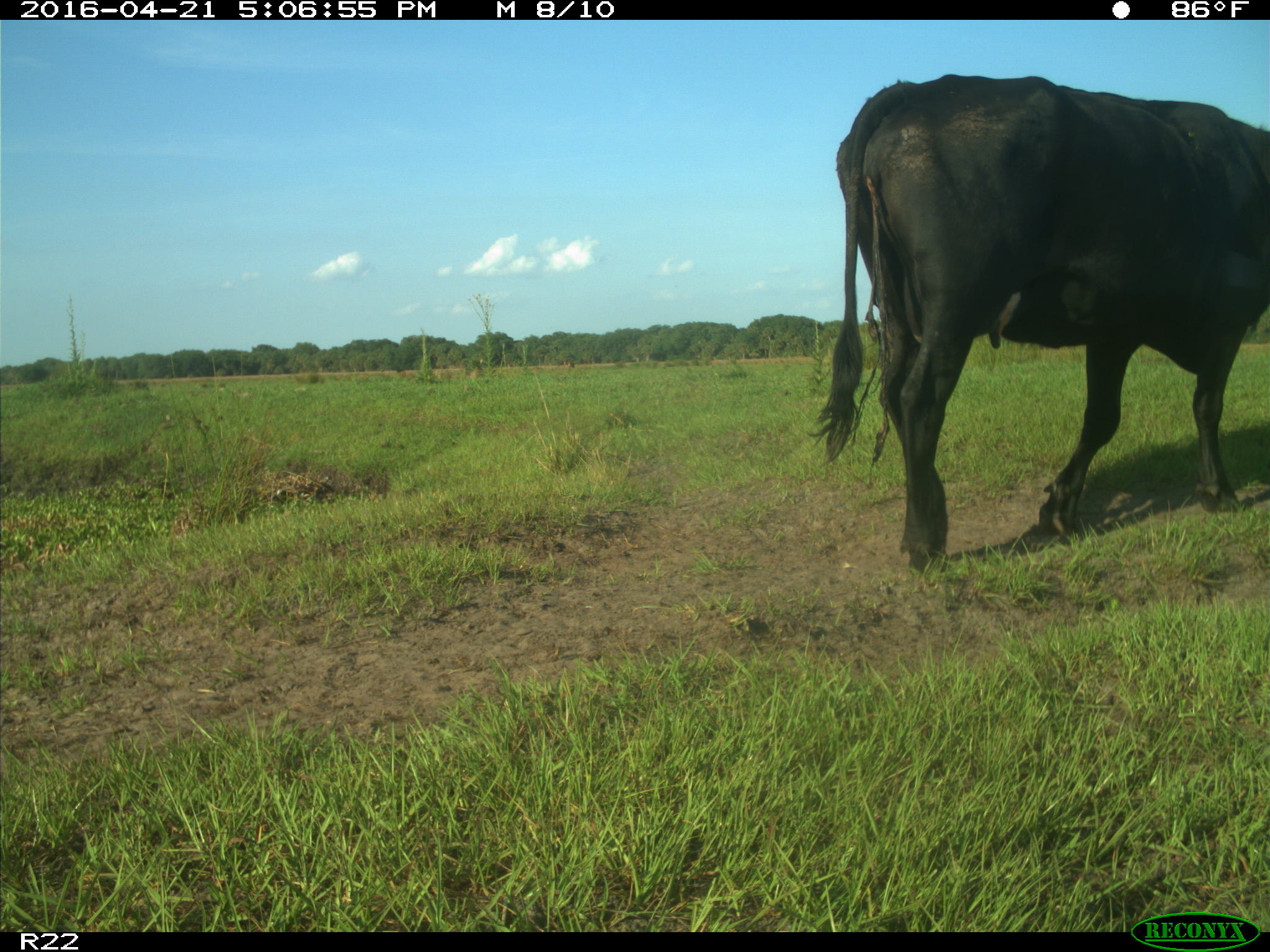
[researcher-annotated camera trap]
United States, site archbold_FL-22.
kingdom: Animalia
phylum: Chordata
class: Mammalia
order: Artiodactyla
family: Bovidae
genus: Bos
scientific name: Bos taurus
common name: domestic cow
Bos taurus (domestic cow).